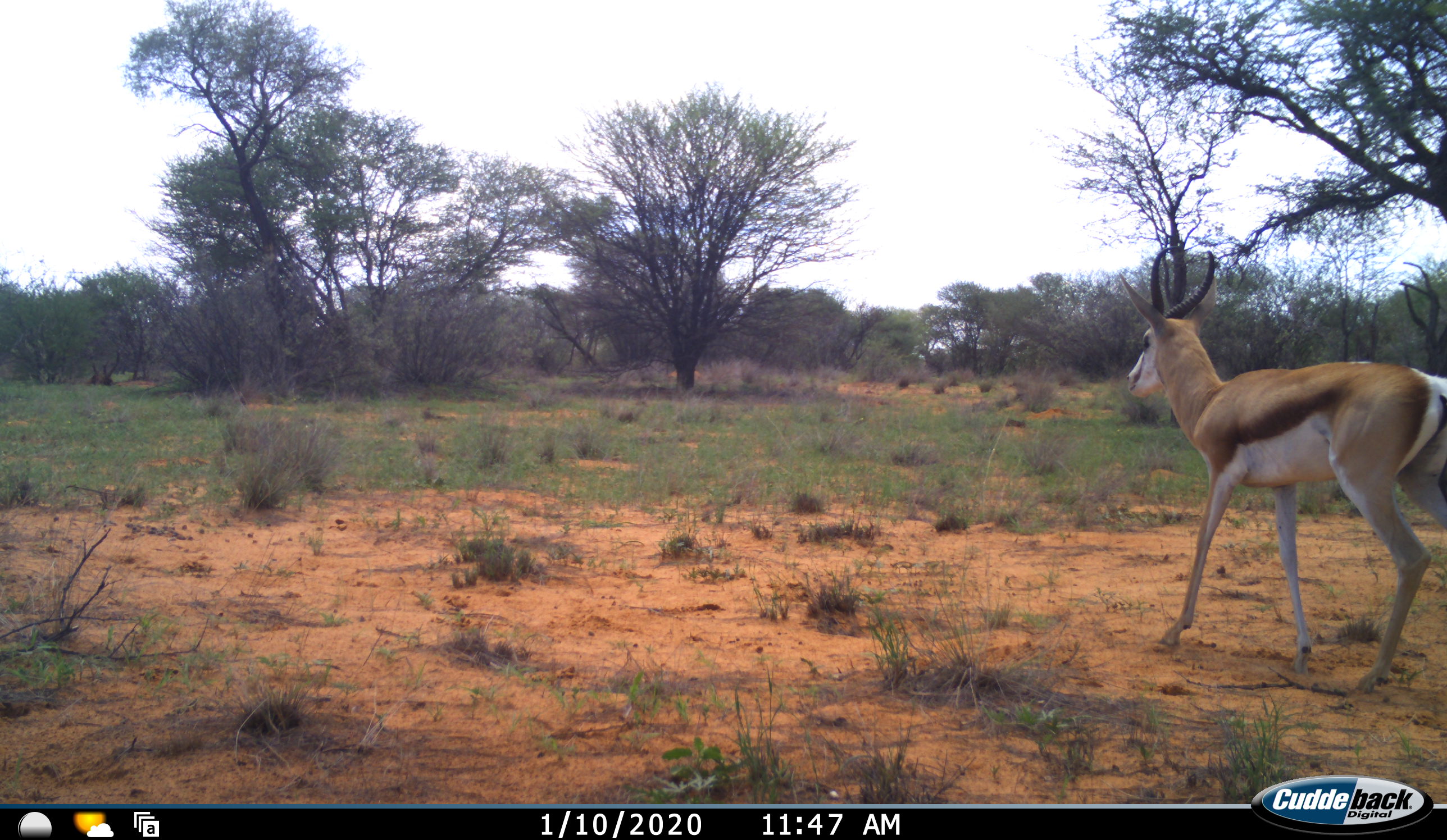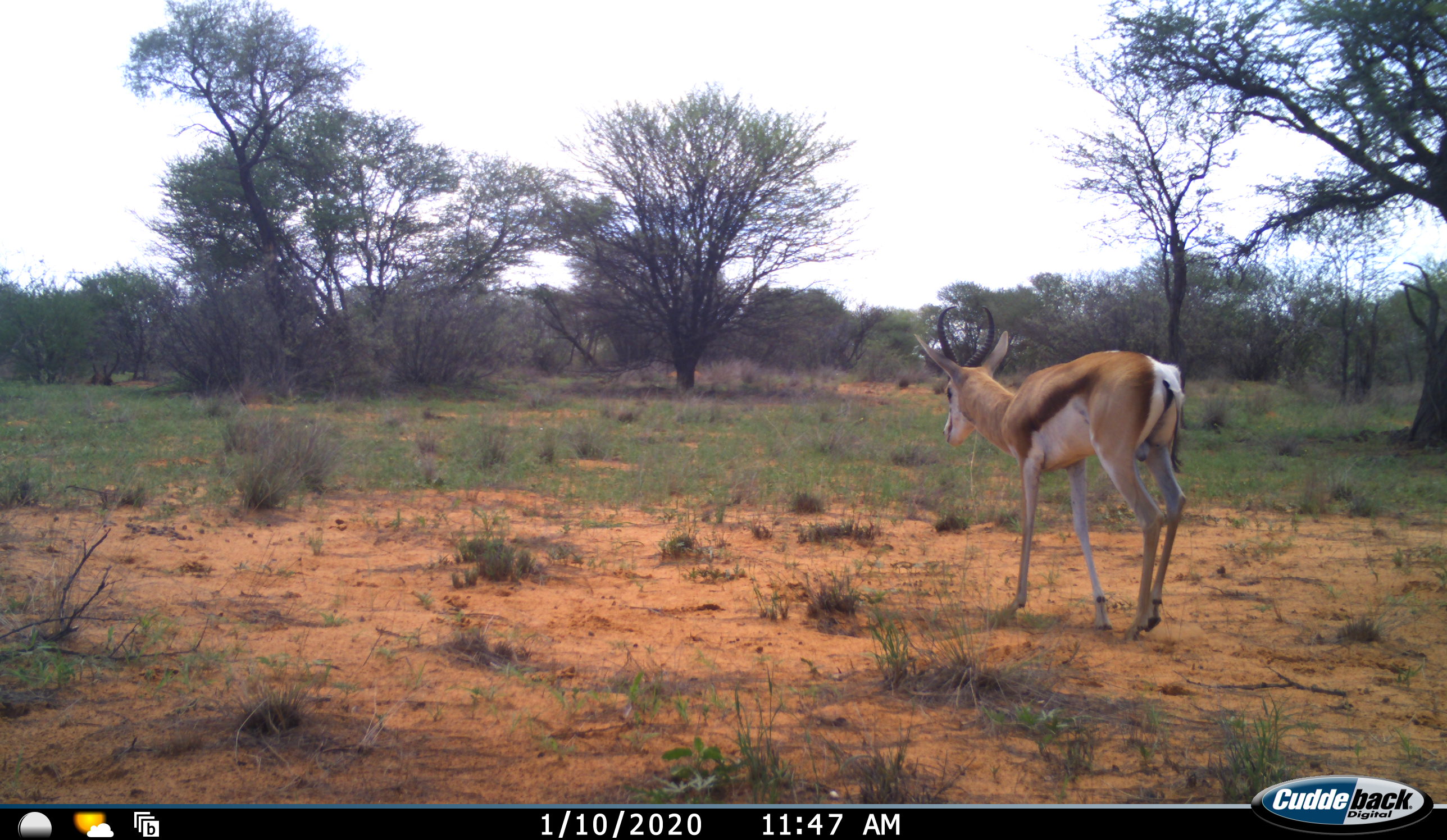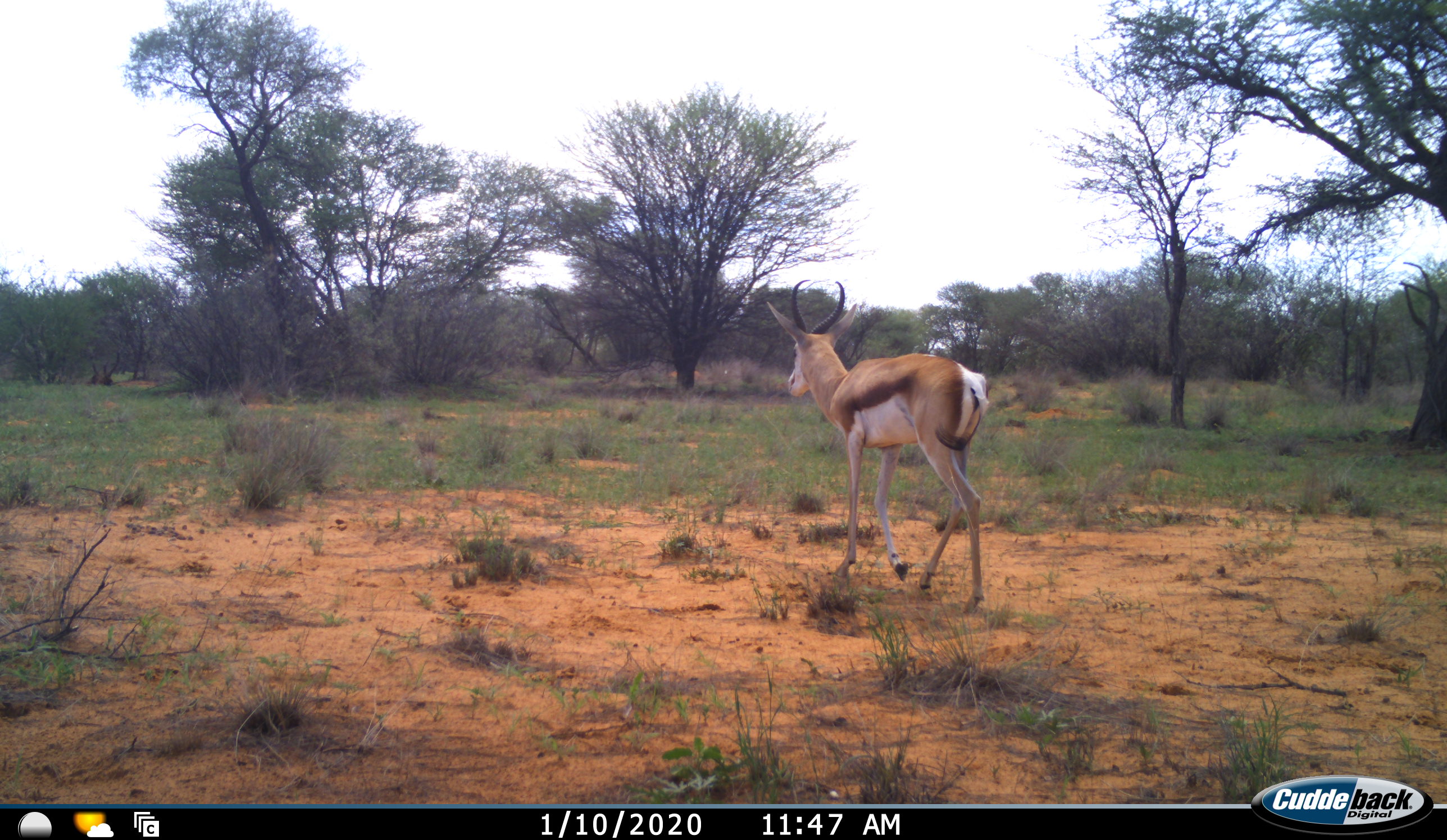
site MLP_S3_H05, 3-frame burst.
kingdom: Animalia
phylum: Chordata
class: Mammalia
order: Artiodactyla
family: Bovidae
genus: Antidorcas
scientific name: Antidorcas marsupialis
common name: springbok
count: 1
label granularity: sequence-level